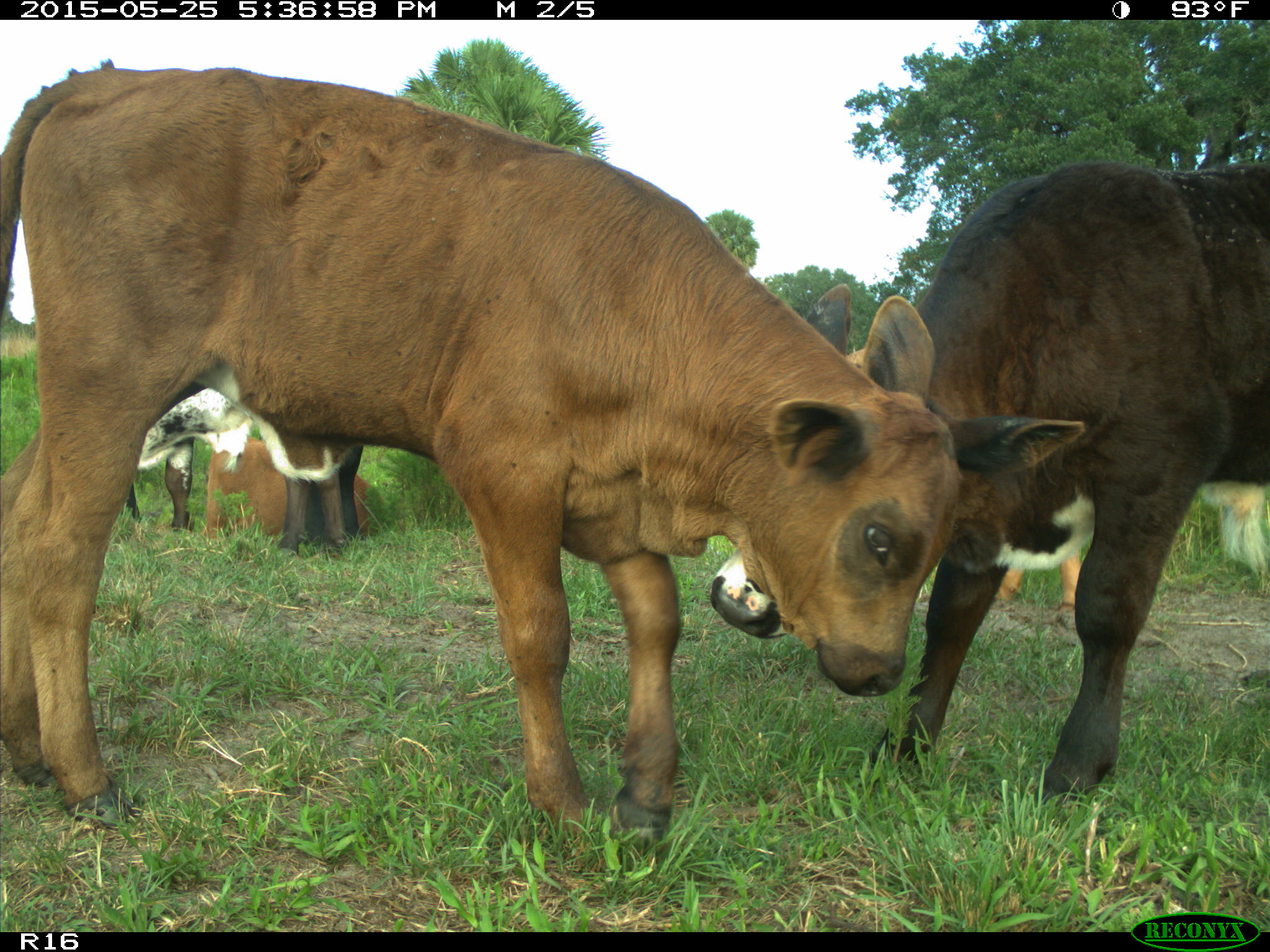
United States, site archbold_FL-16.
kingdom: Animalia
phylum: Chordata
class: Mammalia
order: Artiodactyla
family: Bovidae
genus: Bos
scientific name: Bos taurus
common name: domestic cow